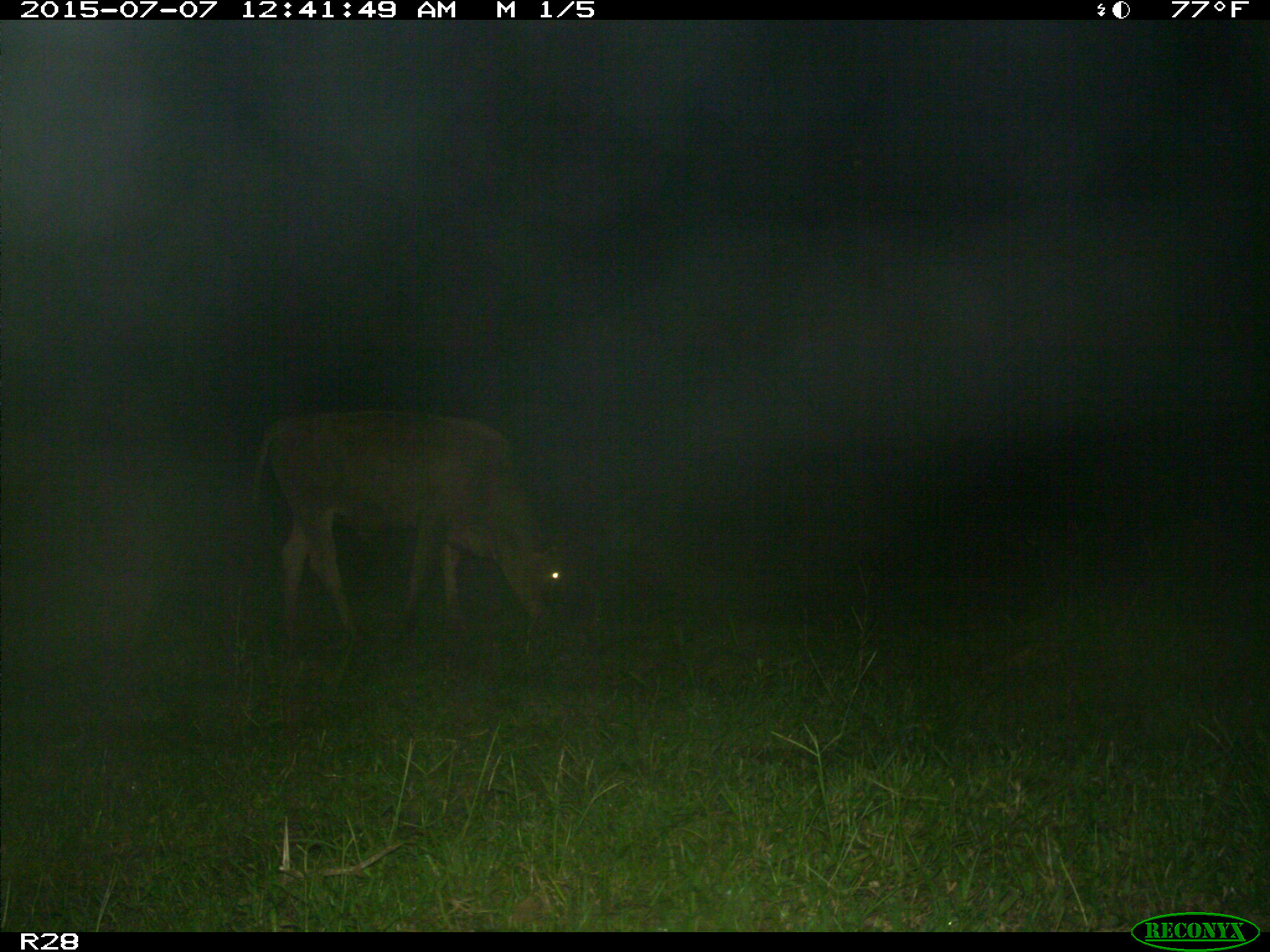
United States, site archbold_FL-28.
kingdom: Animalia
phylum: Chordata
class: Mammalia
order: Artiodactyla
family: Bovidae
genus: Bos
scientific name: Bos taurus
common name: domestic cow